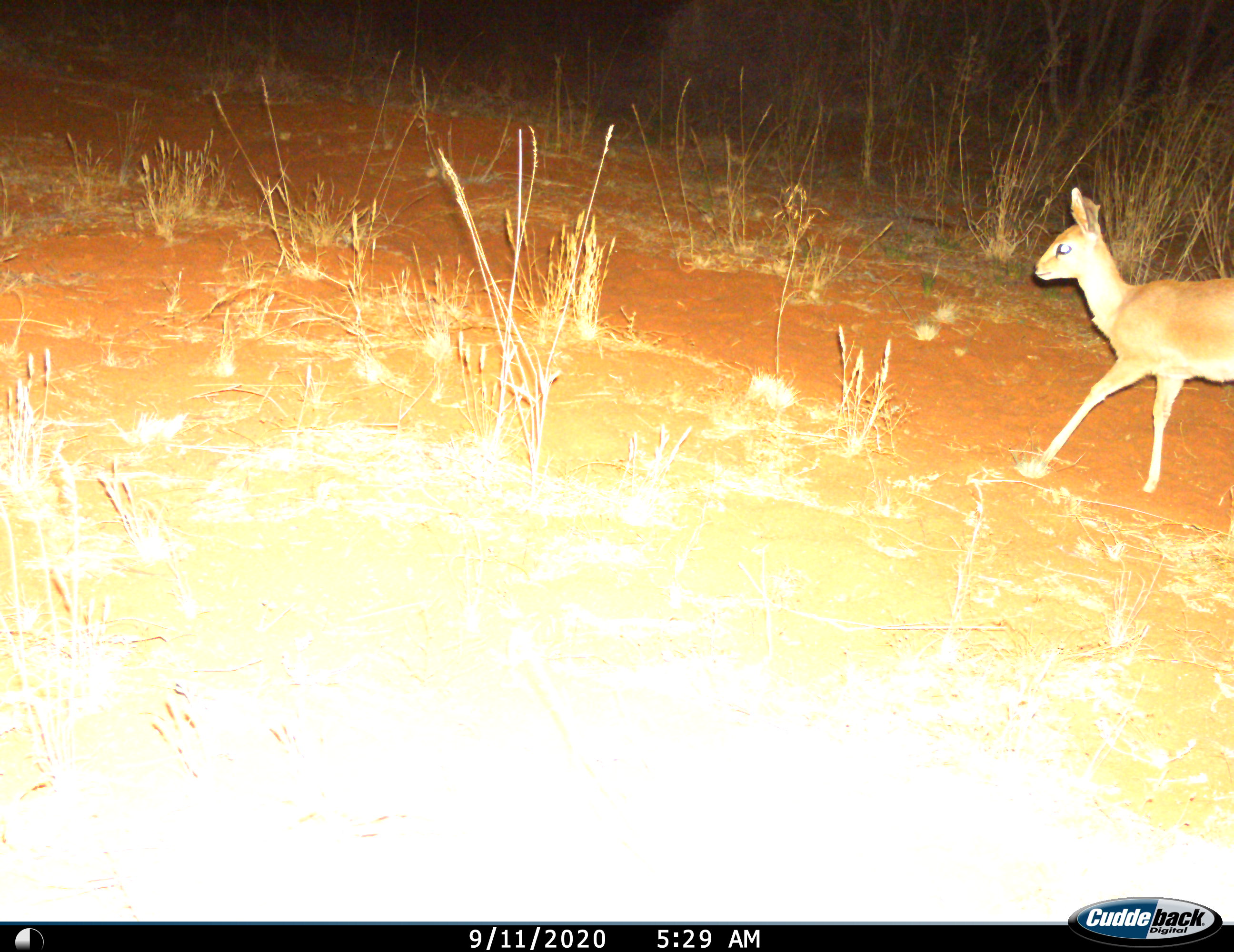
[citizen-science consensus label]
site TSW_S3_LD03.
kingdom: Animalia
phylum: Chordata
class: Mammalia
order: Artiodactyla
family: Bovidae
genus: Raphicerus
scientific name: Raphicerus campestris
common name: steenbok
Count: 1.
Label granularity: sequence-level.